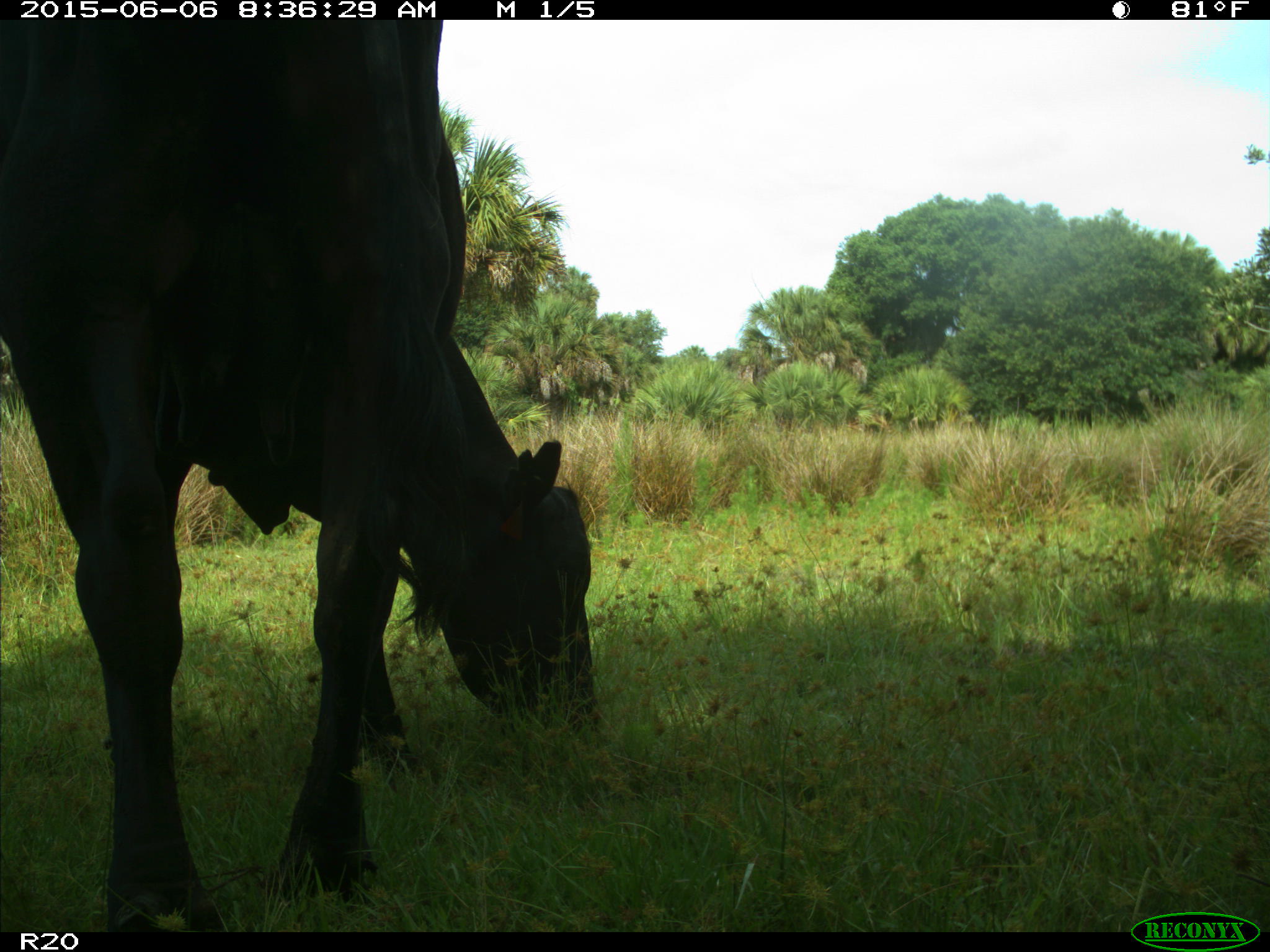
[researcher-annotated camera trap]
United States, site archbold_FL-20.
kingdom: Animalia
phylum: Chordata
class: Mammalia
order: Artiodactyla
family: Bovidae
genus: Bos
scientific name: Bos taurus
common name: domestic cow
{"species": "Bos taurus (domestic cow)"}